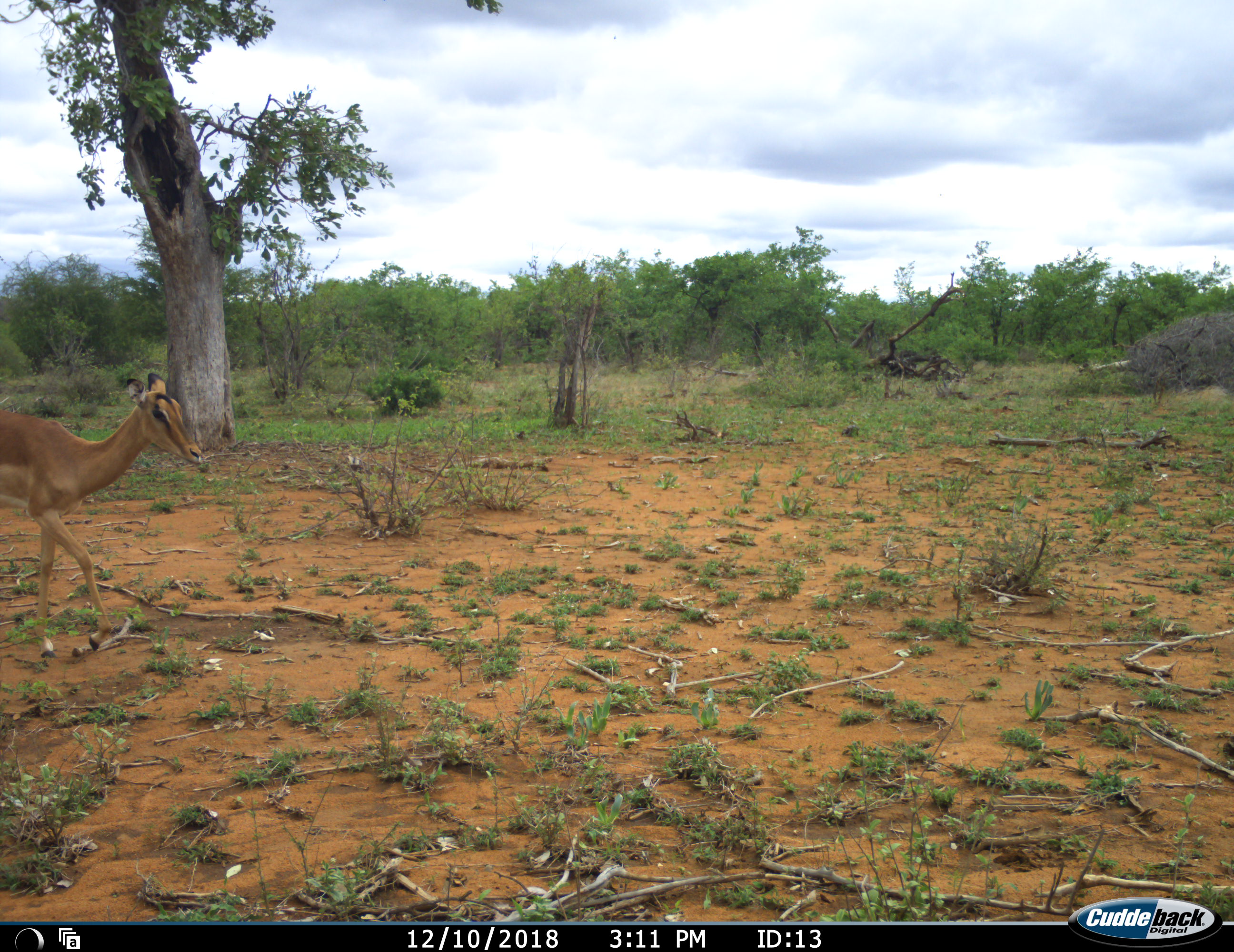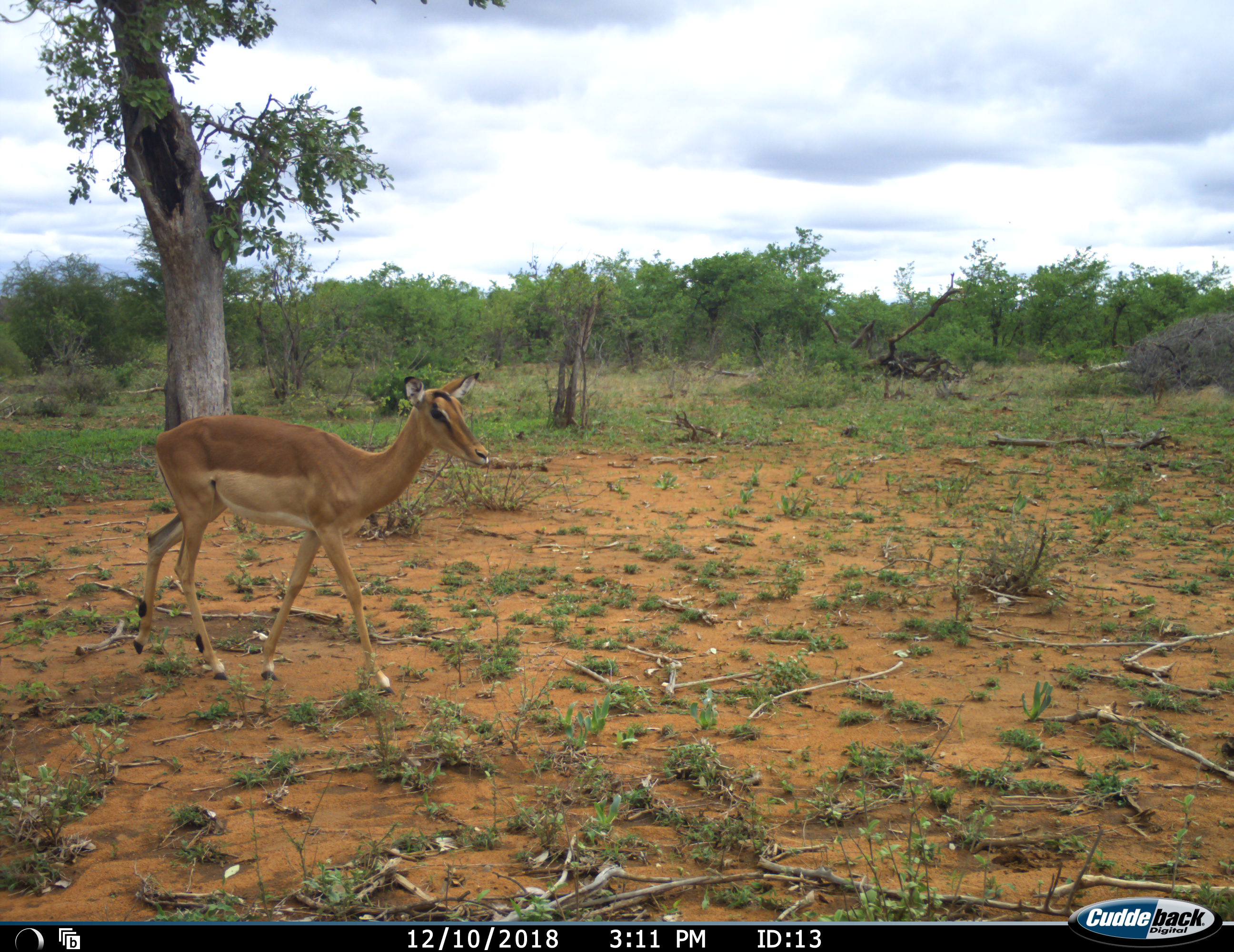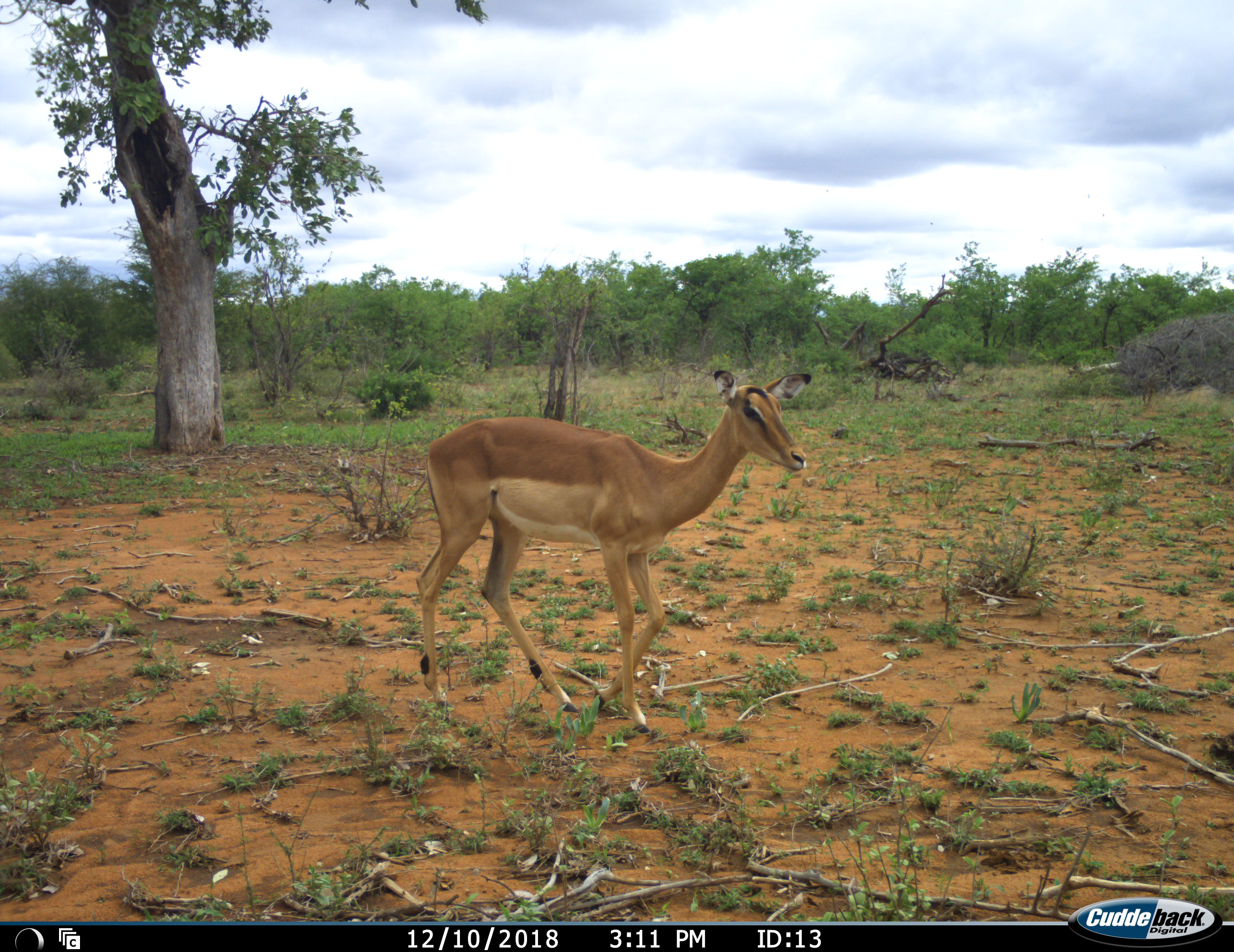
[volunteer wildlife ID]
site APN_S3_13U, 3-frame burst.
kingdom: Animalia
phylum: Chordata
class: Mammalia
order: Artiodactyla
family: Bovidae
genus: Aepyceros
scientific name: Aepyceros melampus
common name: impala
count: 1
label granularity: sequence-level